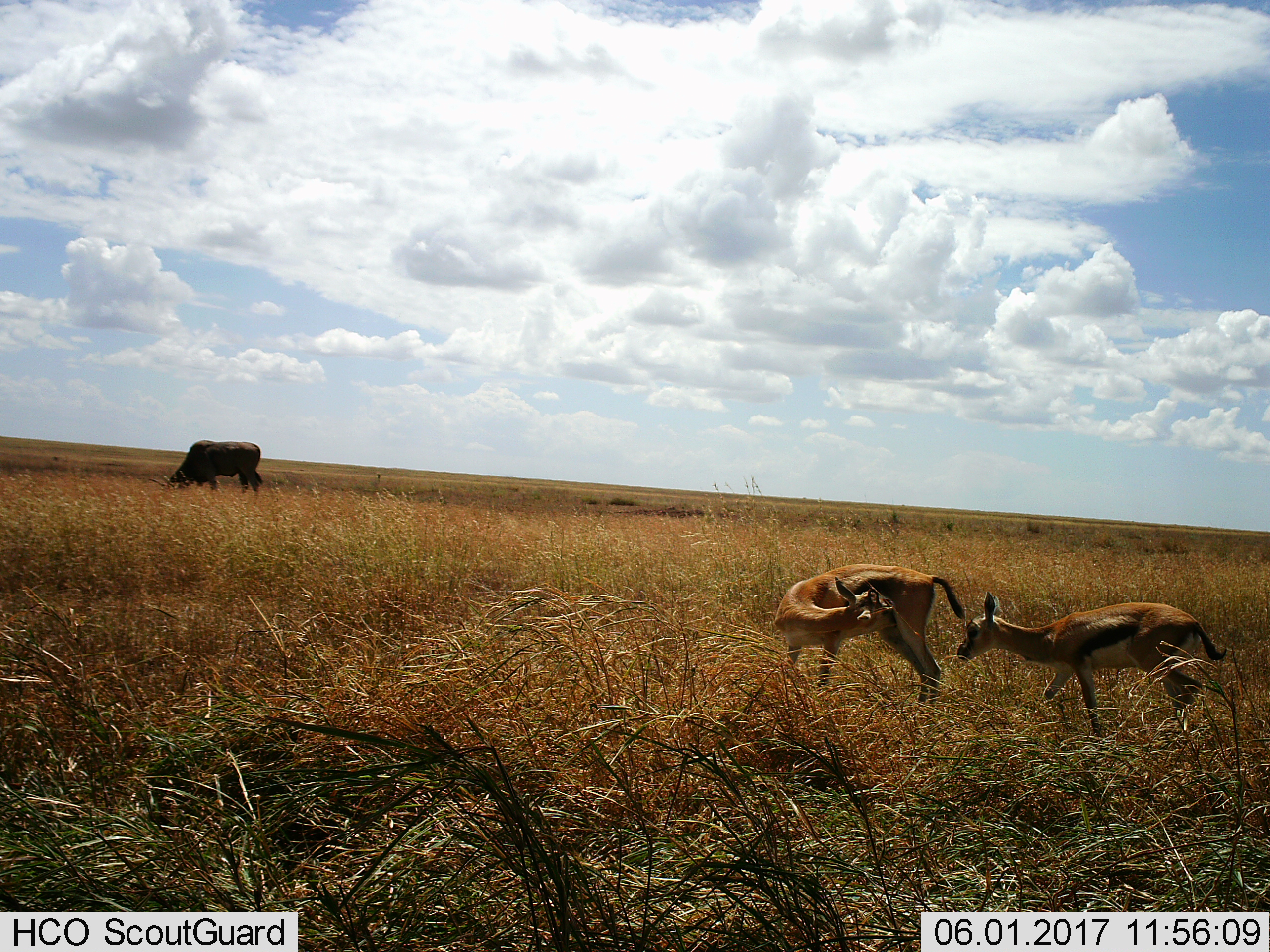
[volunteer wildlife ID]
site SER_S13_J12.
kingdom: Animalia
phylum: Chordata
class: Mammalia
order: Artiodactyla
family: Bovidae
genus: Eudorcas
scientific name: Eudorcas thomsonii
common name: thomson's gazelle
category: gazellethomsons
Gazellethomsons (thomson's gazelle) (Eudorcas thomsonii), count 2. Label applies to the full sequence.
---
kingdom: Animalia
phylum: Chordata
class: Mammalia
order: Artiodactyla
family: Bovidae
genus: Connochaetes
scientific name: Connochaetes taurinus taurinus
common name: blue wildebeest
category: wildebeestblue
Wildebeestblue (blue wildebeest) (Connochaetes taurinus taurinus), count 1. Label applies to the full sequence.